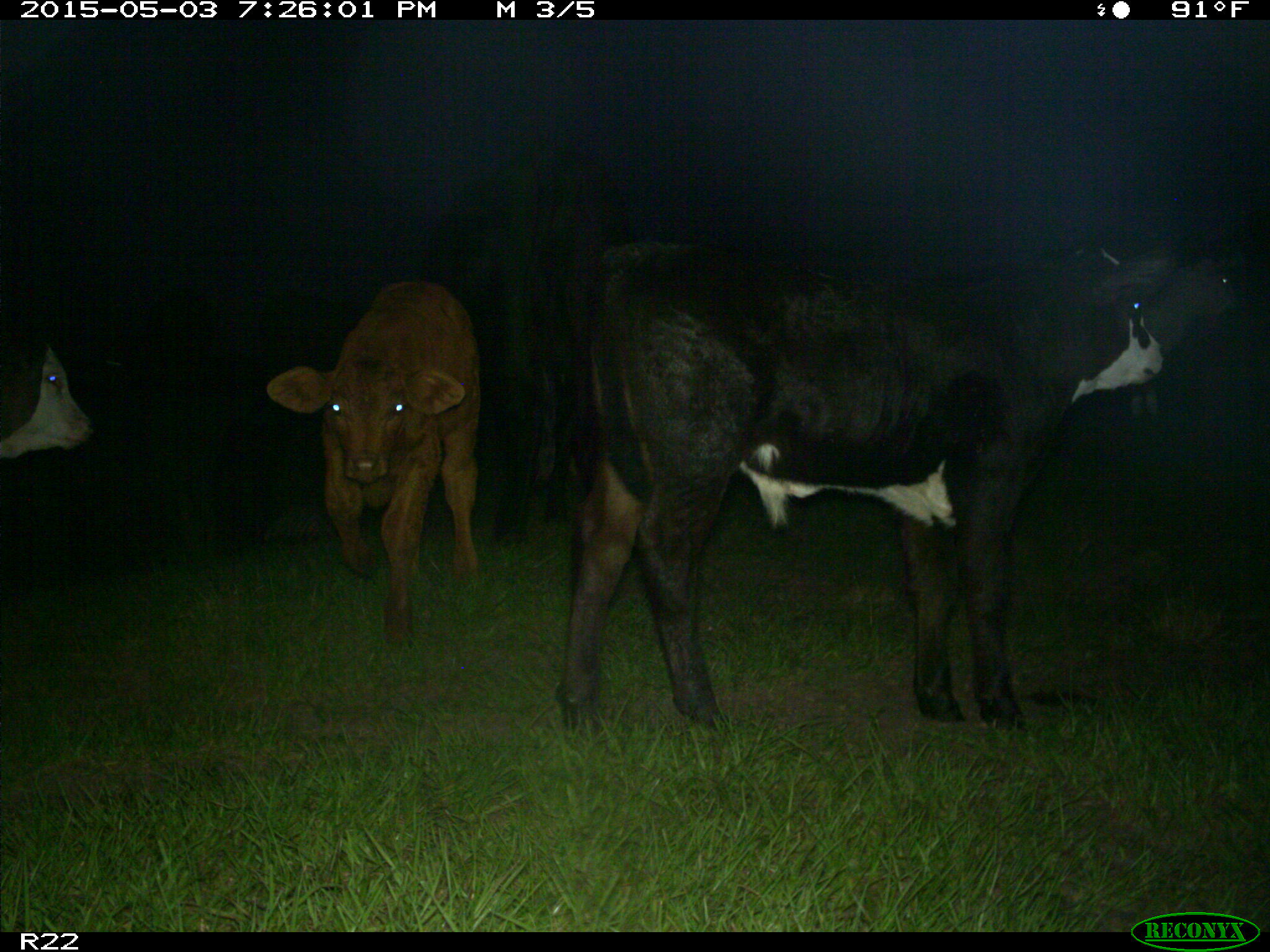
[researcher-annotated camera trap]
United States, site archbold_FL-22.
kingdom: Animalia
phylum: Chordata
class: Mammalia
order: Artiodactyla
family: Bovidae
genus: Bos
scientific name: Bos taurus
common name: domestic cow